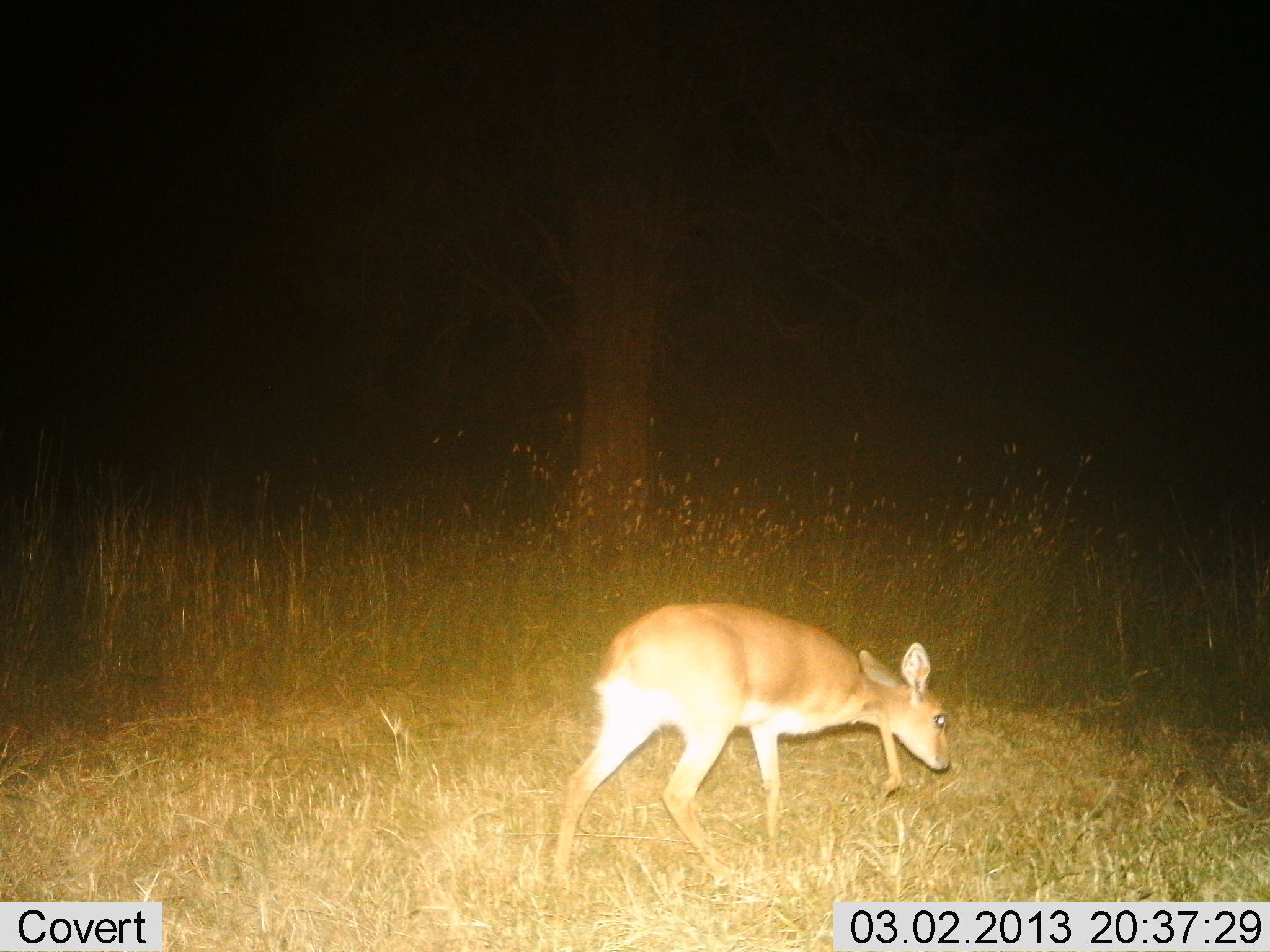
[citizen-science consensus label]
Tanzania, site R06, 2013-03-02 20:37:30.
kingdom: Animalia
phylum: Chordata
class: Mammalia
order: Artiodactyla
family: Bovidae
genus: Redunca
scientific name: Redunca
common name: reedbuck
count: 1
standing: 14%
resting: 0%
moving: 71%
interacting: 0%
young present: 0%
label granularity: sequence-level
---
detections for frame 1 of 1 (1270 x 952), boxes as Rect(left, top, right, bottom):
animal: Rect(553, 601, 962, 880)